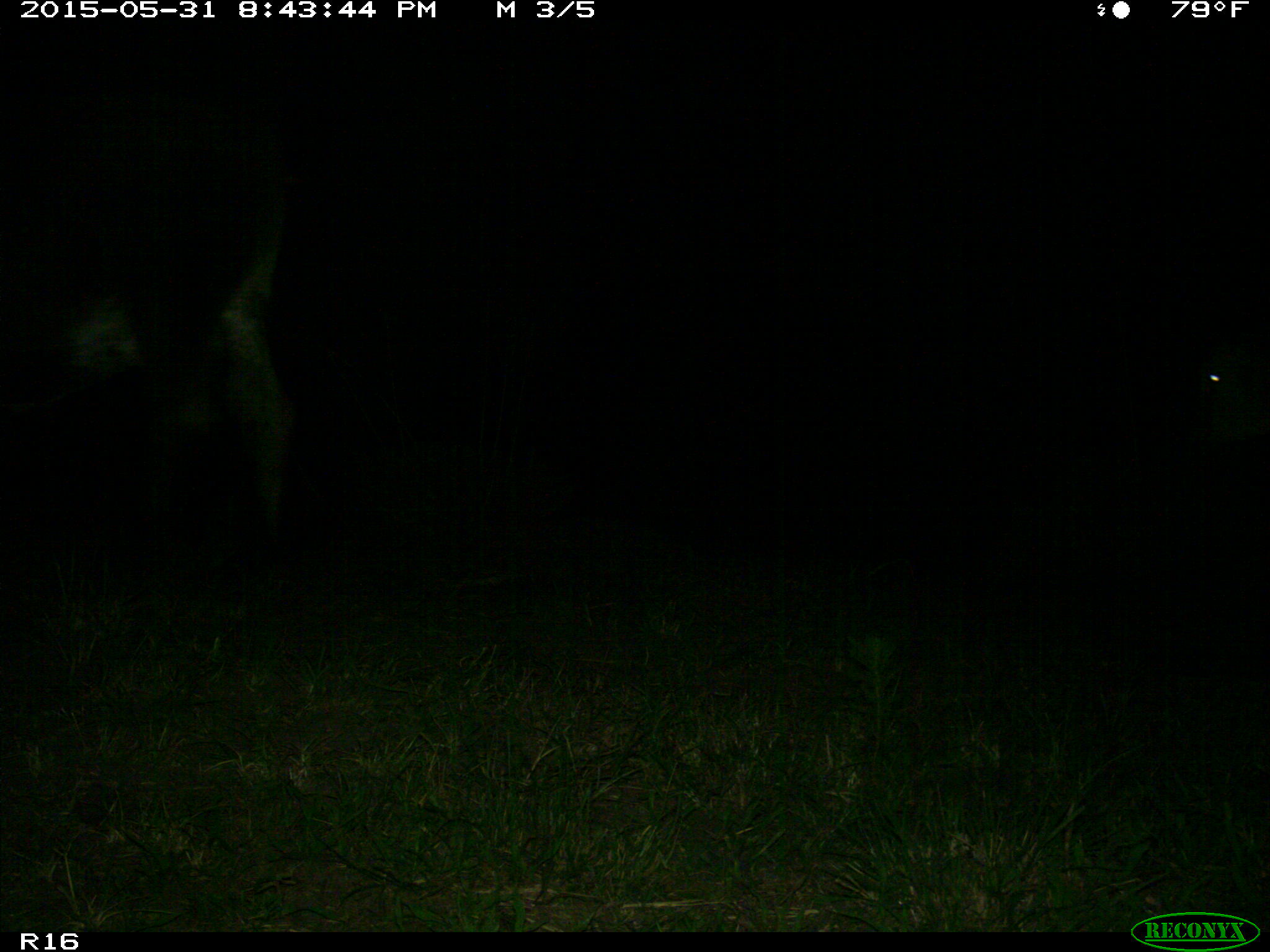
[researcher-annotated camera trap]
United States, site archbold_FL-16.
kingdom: Animalia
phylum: Chordata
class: Mammalia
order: Artiodactyla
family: Bovidae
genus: Bos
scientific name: Bos taurus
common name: domestic cow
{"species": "Bos taurus (domestic cow)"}